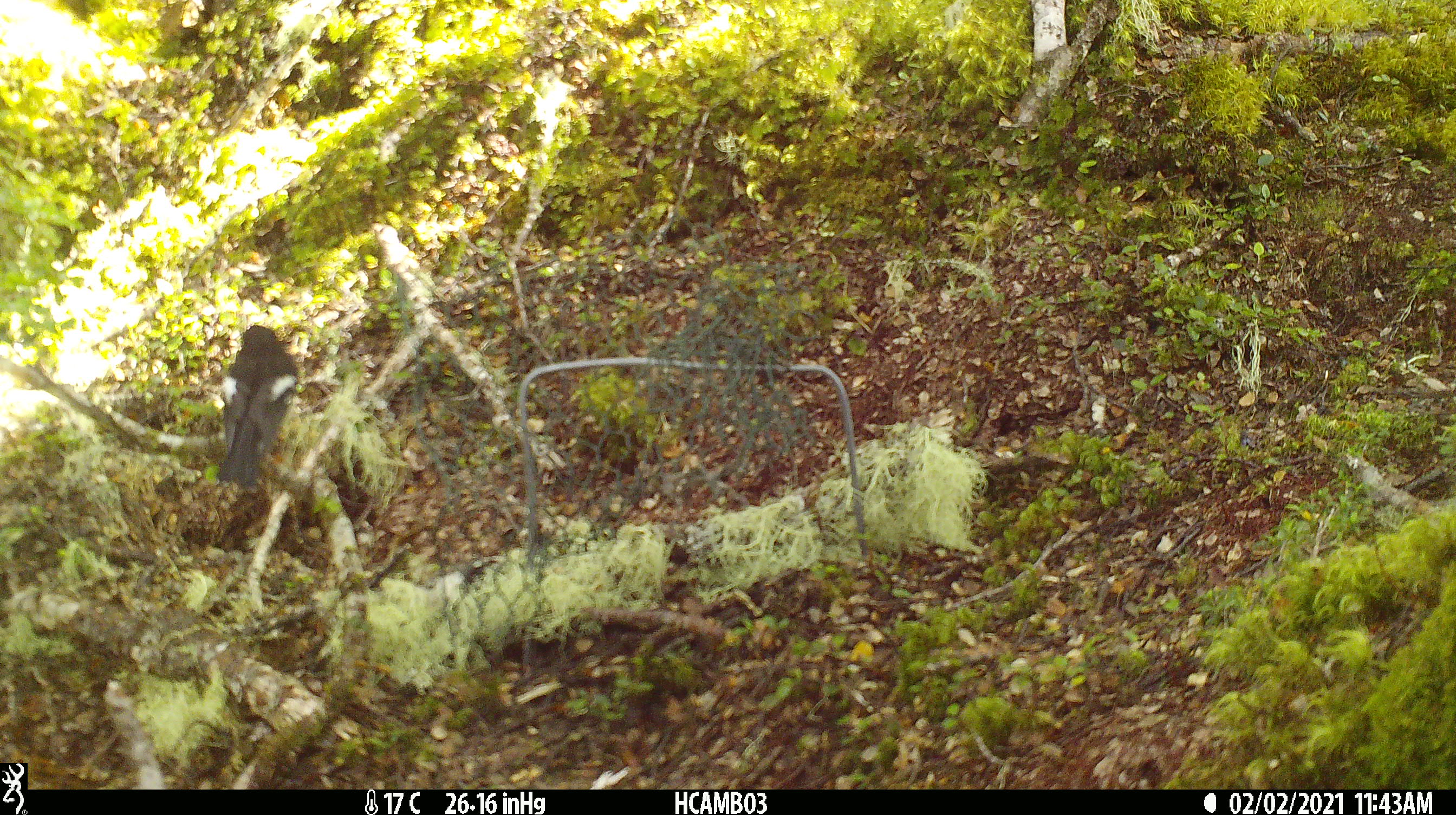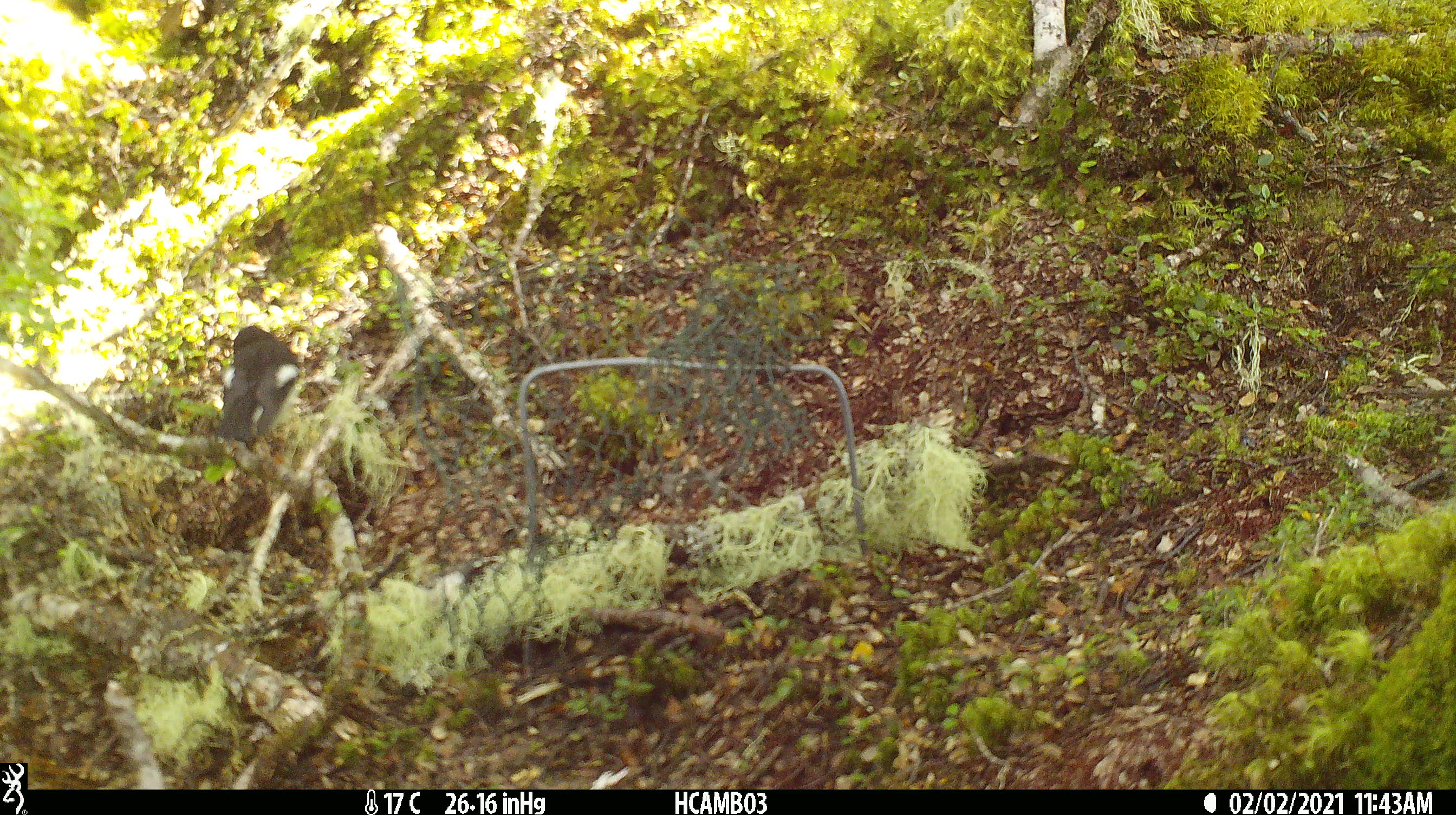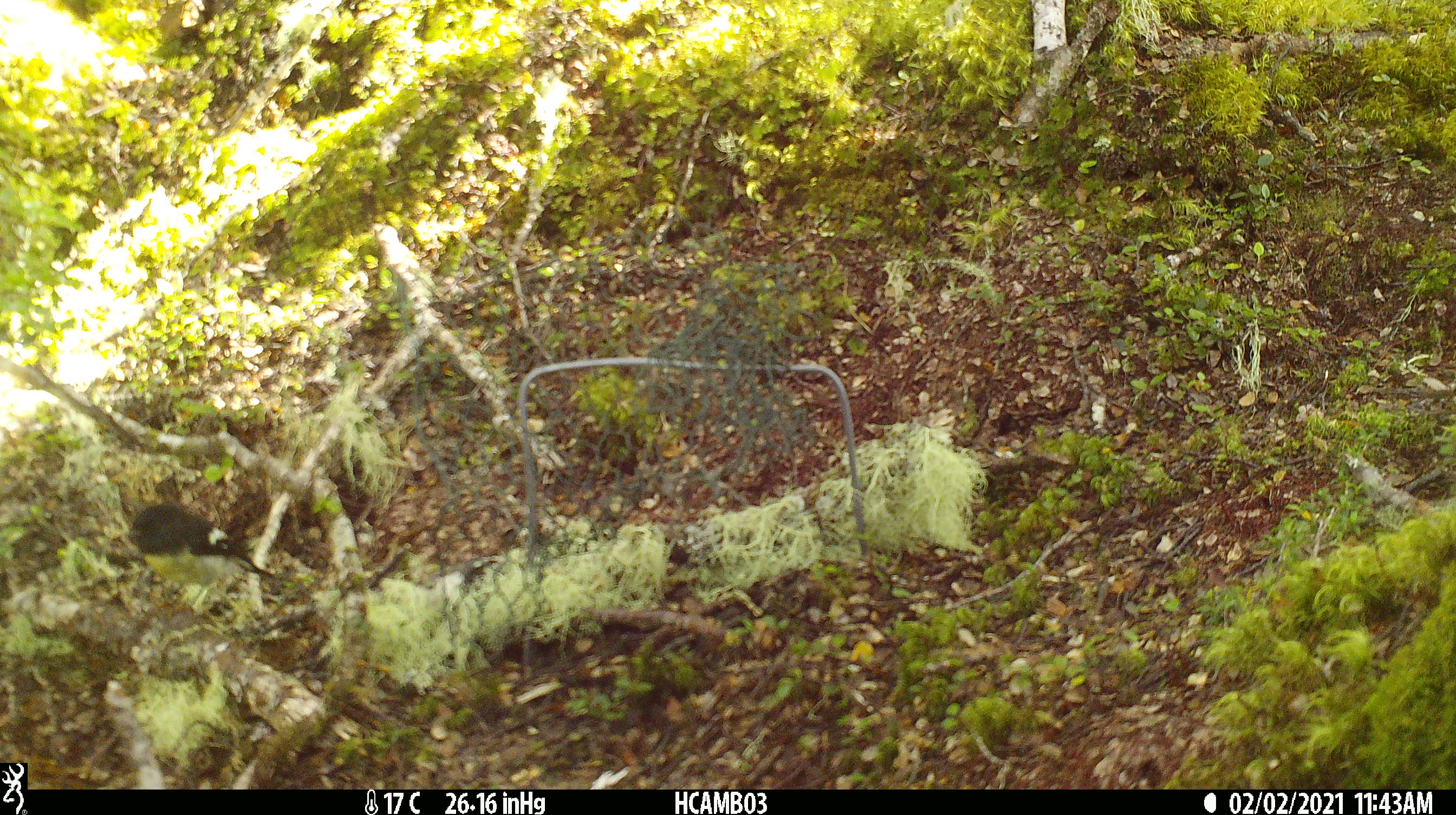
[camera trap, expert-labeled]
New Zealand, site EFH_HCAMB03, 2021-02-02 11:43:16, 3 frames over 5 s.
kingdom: Animalia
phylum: Chordata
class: Aves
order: Passeriformes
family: Petroicidae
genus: Petroica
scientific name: Petroica macrocephala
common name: tomtit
Tomtit (Petroica macrocephala).